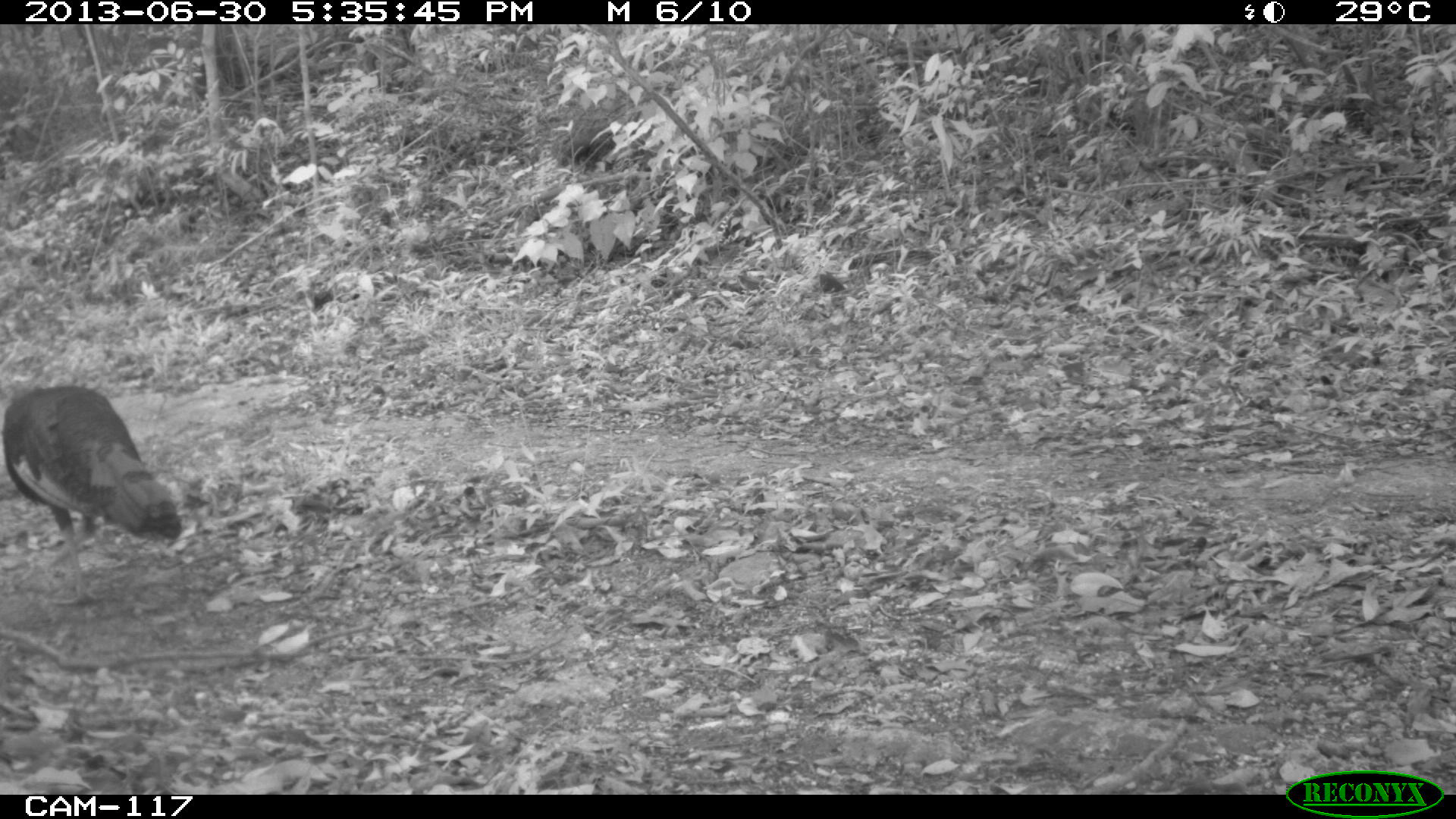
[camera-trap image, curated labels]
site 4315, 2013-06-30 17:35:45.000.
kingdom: Animalia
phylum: Chordata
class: Aves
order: Galliformes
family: Phasianidae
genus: Meleagris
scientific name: Meleagris ocellata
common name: ocellated turkey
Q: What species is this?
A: Meleagris ocellata (ocellated turkey).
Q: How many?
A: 1.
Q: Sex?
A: Female.